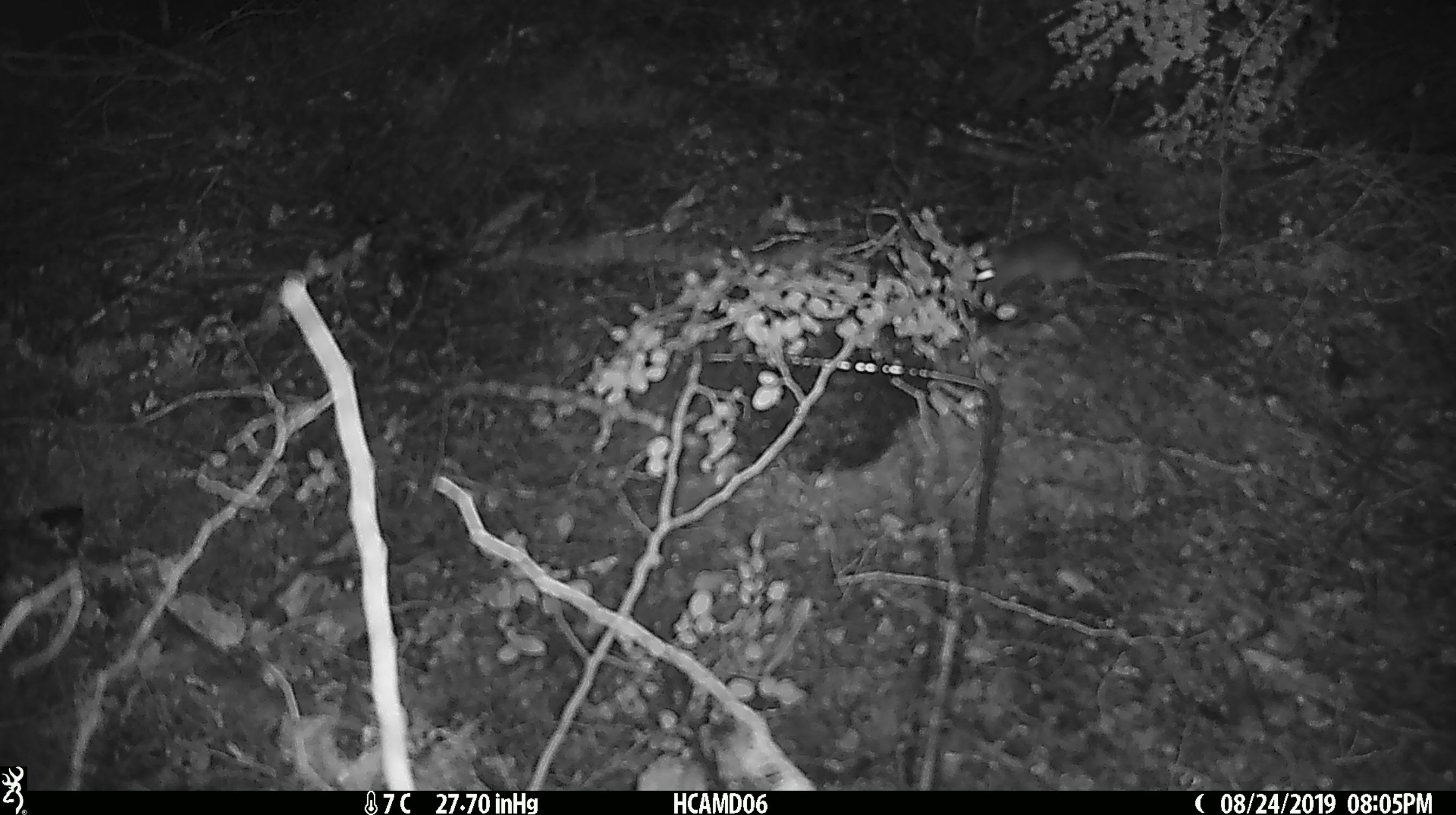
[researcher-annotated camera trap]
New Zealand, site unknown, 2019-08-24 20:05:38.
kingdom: Animalia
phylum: Chordata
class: Mammalia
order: Rodentia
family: Muridae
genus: Mus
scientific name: Mus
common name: mouse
Mouse (Mus).